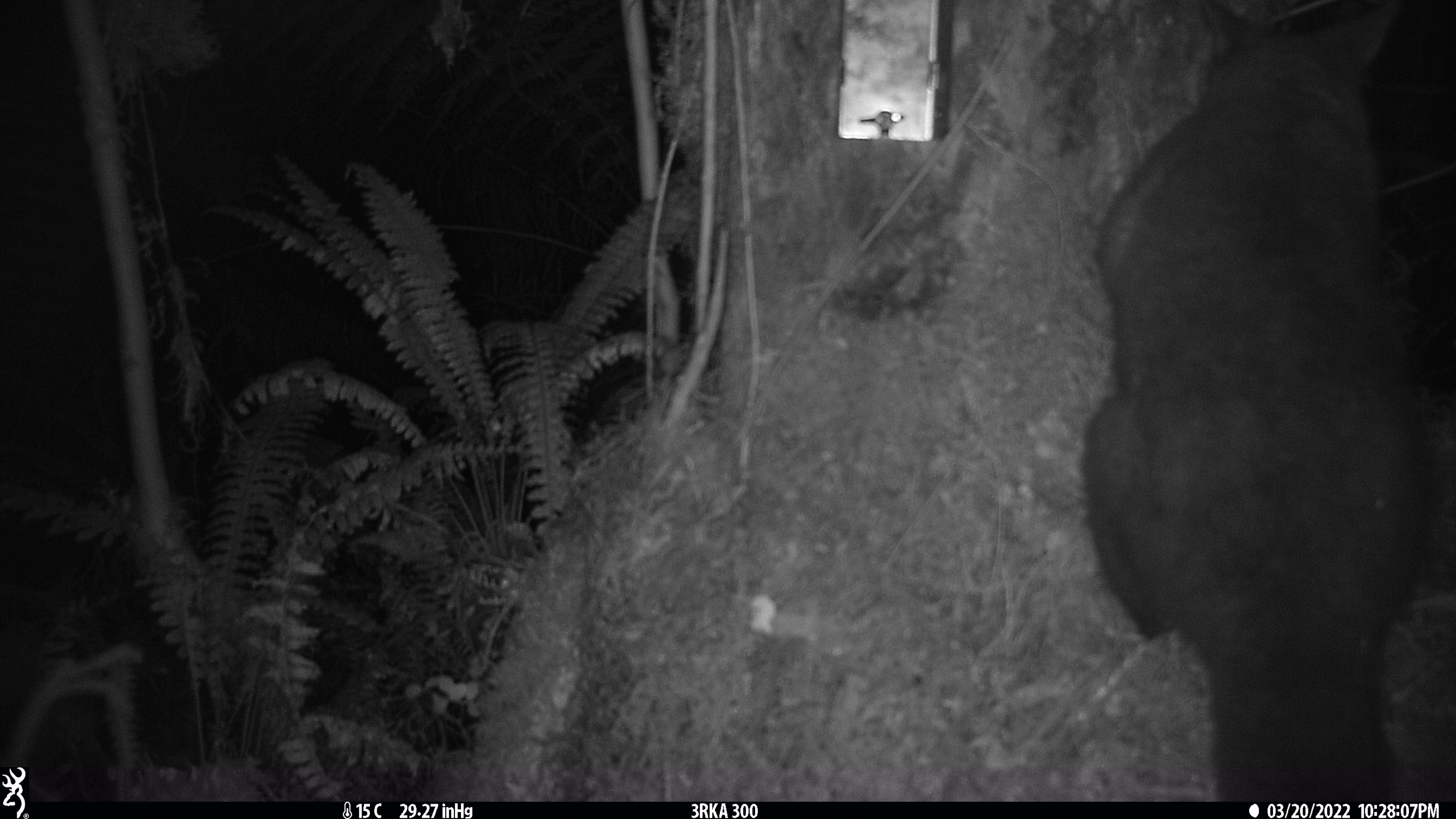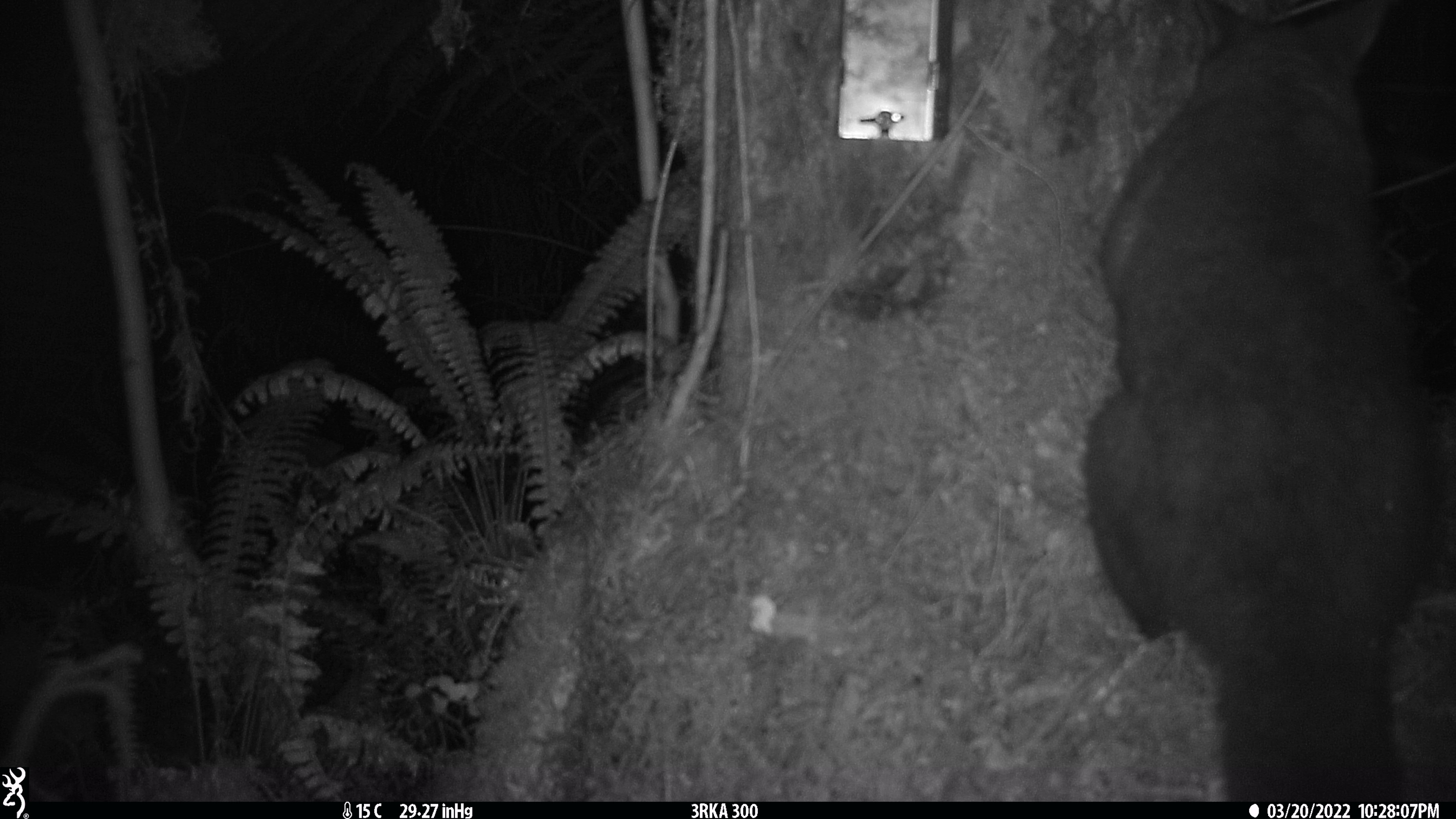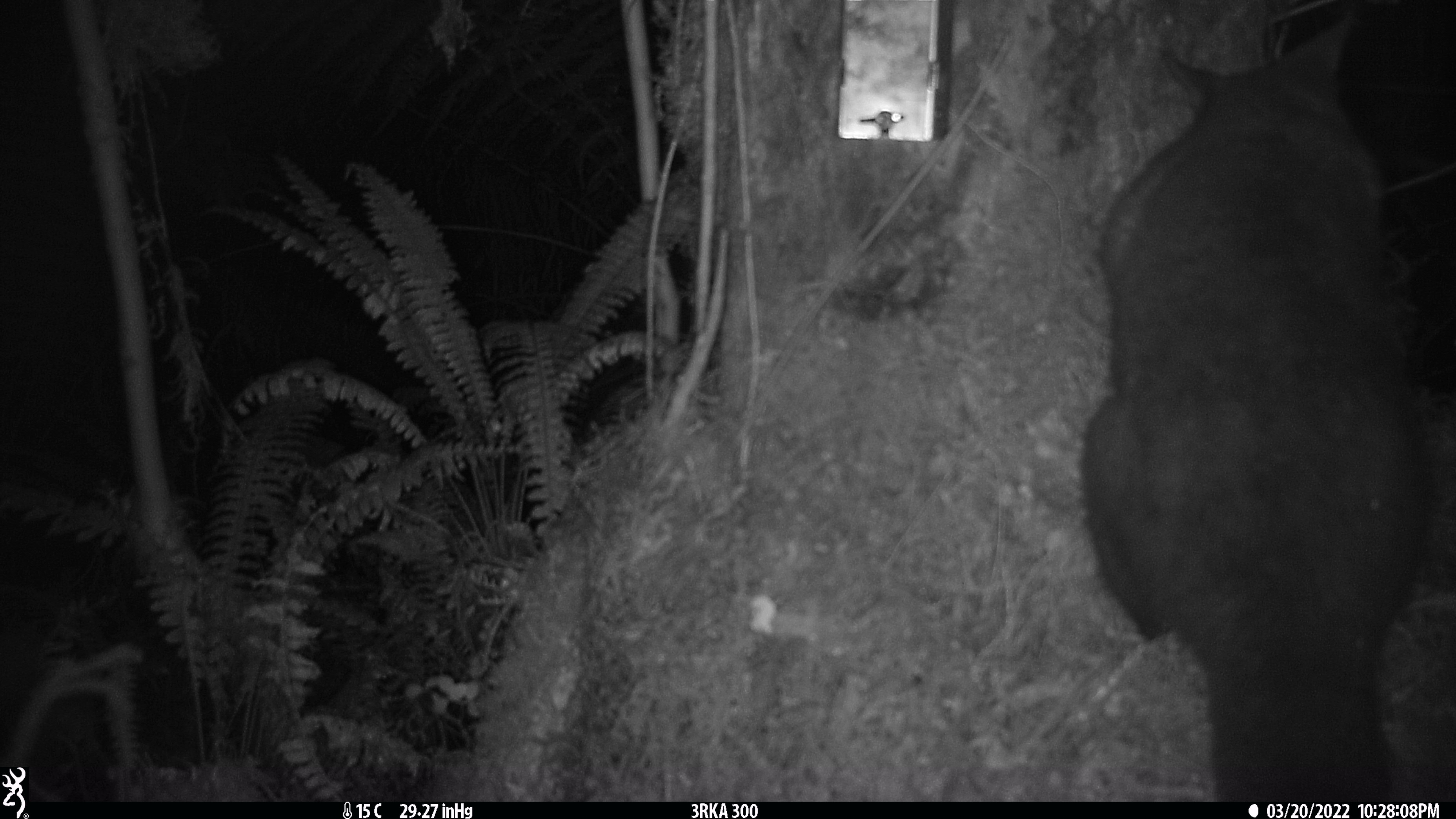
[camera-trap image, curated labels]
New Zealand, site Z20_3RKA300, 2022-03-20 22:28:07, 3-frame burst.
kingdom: Animalia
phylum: Chordata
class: Mammalia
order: Diprotodontia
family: Phalangeridae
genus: Trichosurus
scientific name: Trichosurus vulpecula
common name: common brushtail possum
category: possum